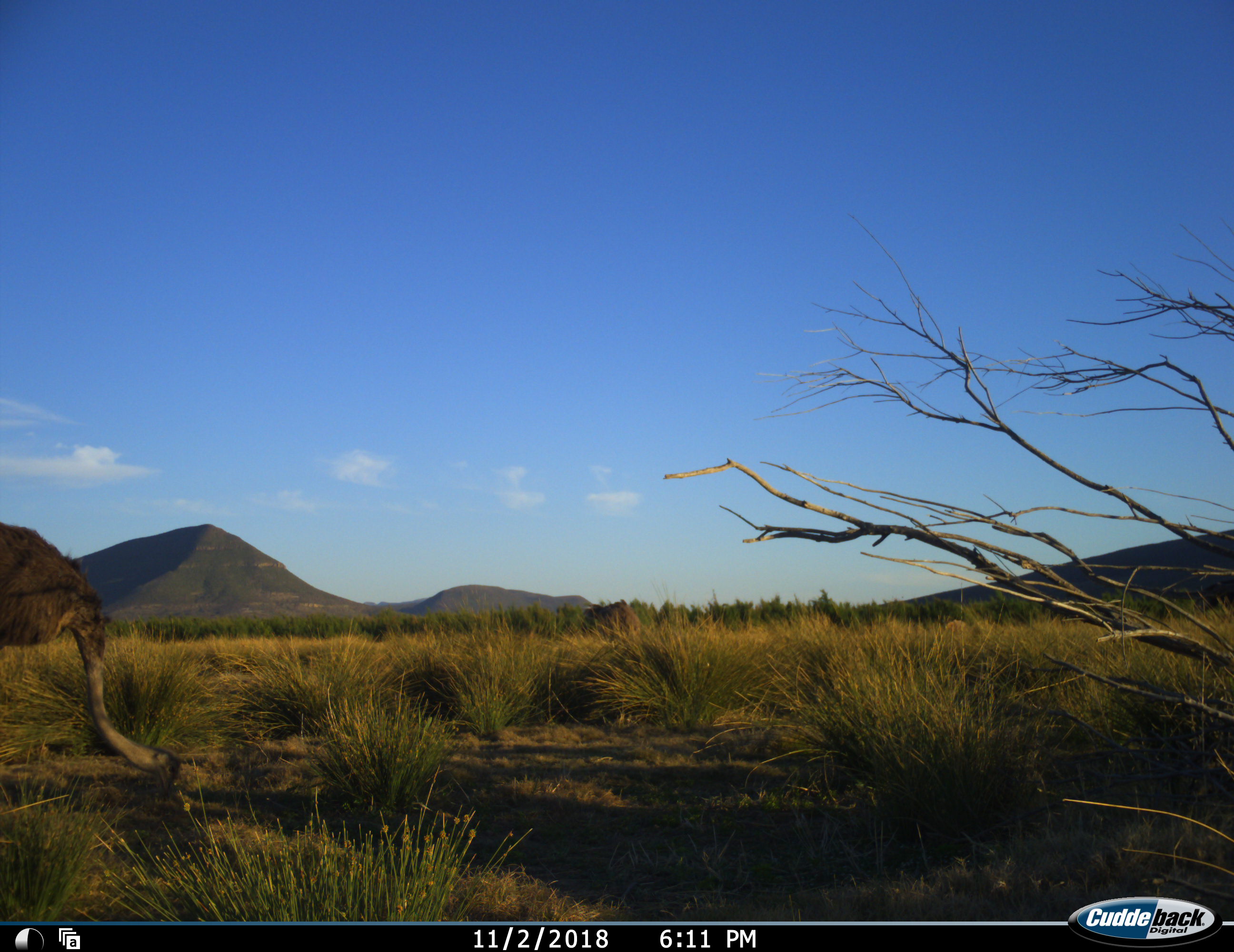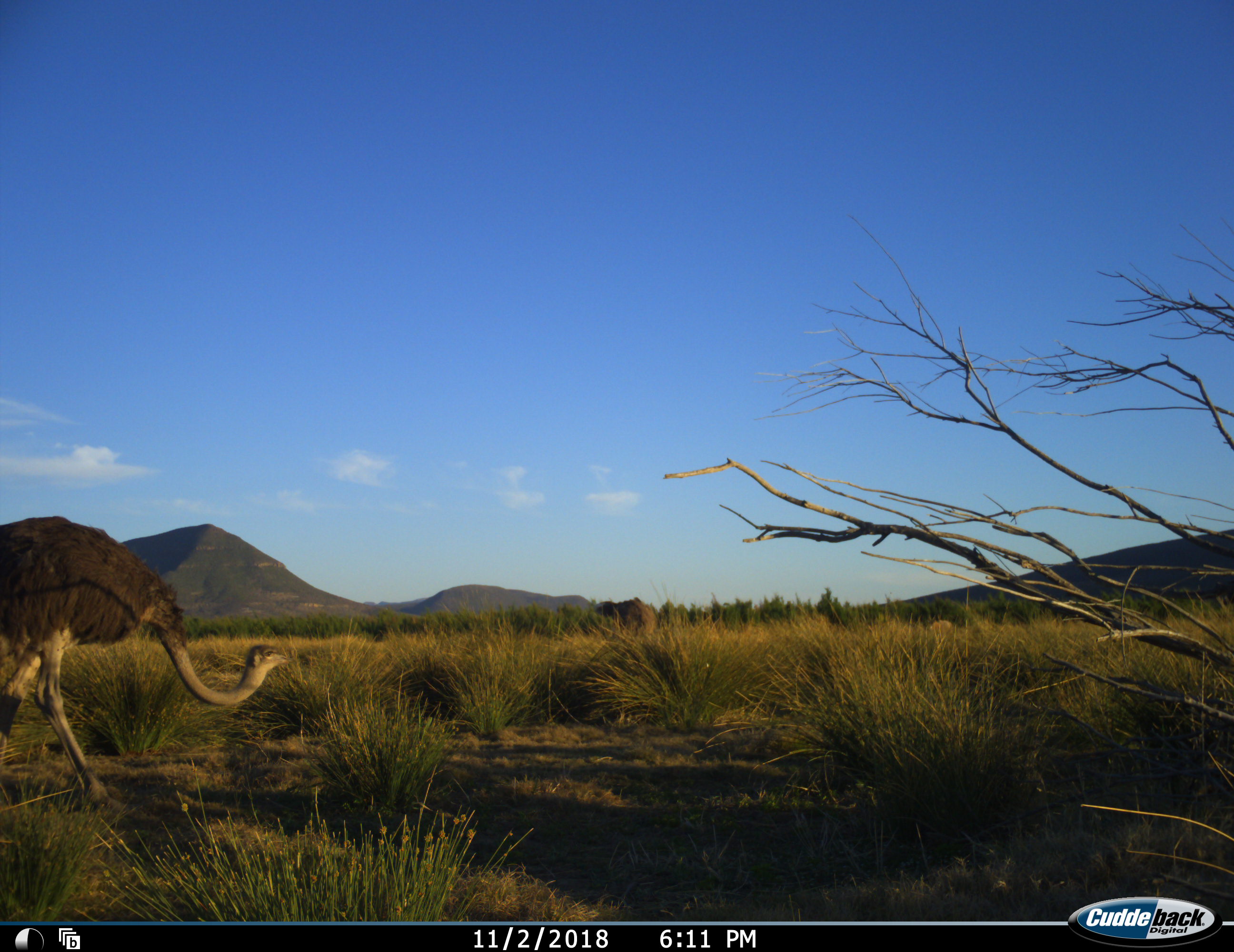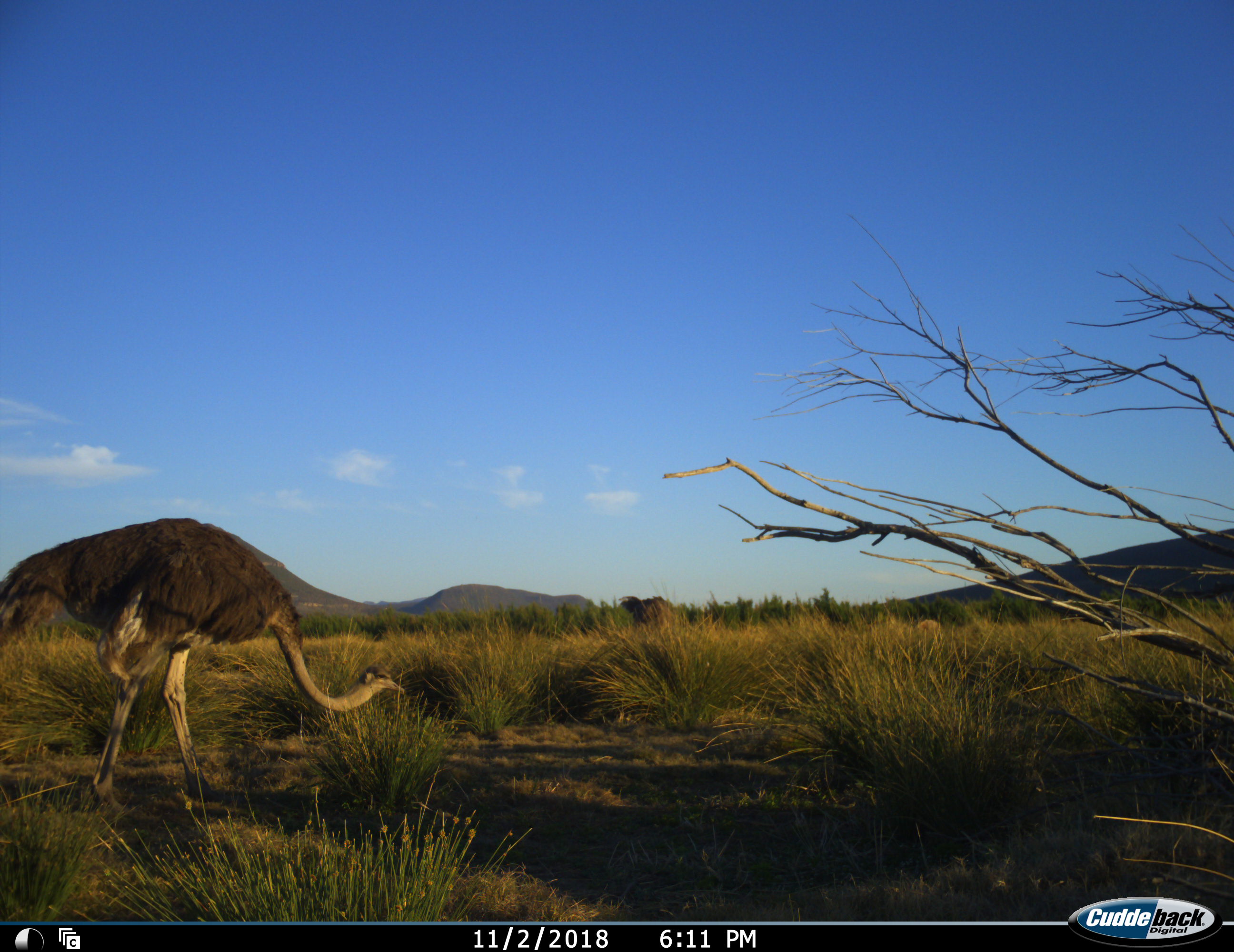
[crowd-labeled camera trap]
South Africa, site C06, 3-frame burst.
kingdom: Animalia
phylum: Chordata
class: Aves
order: Struthioniformes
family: Struthionidae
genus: Struthio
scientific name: Struthio camelus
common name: ostrich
Ostrich (Struthio camelus), count 2. Behavior (volunteer vote fractions): standing 20%, resting 0%, moving 60%, interacting 0%. Young present (vote fraction): 0%. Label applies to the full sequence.